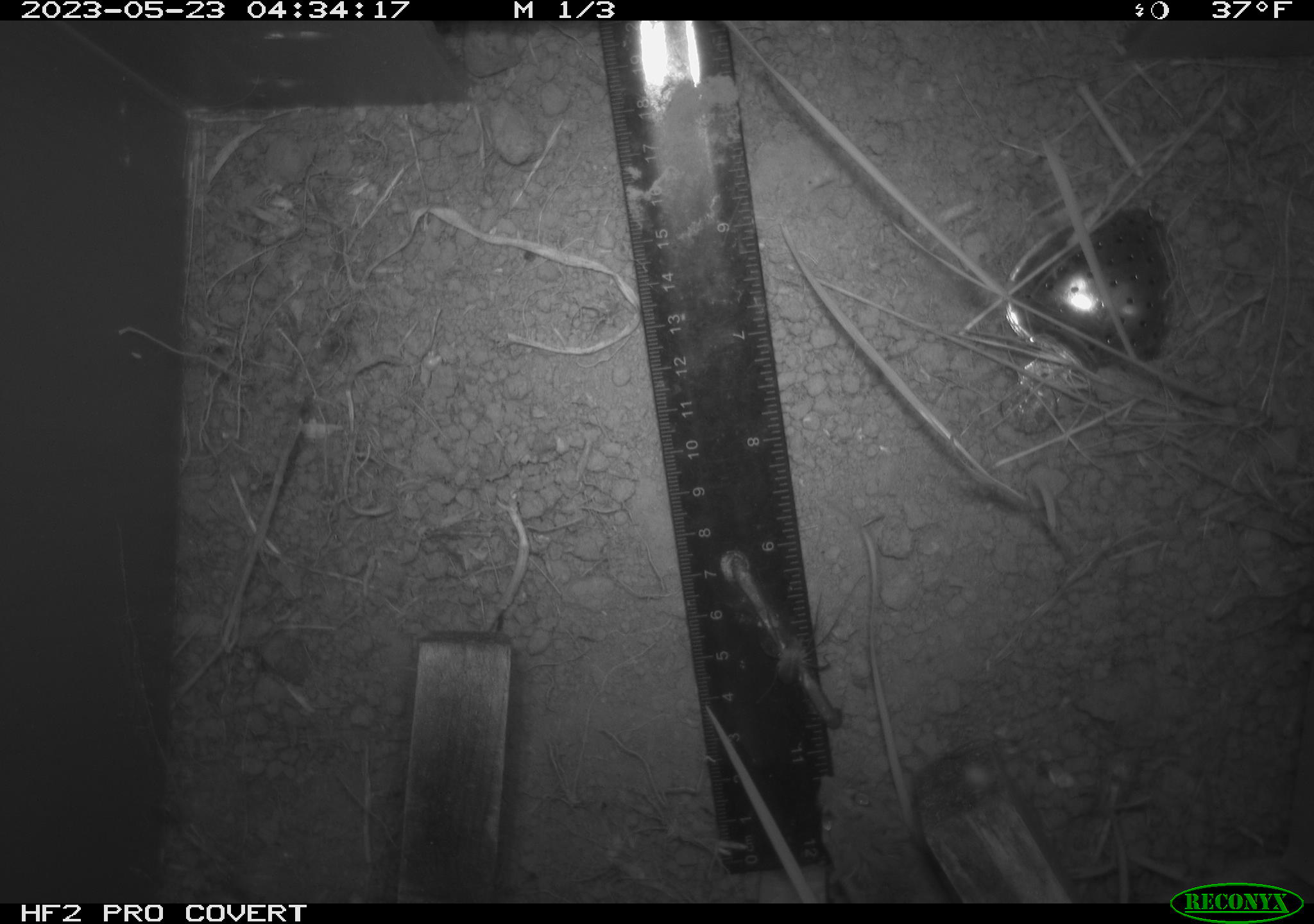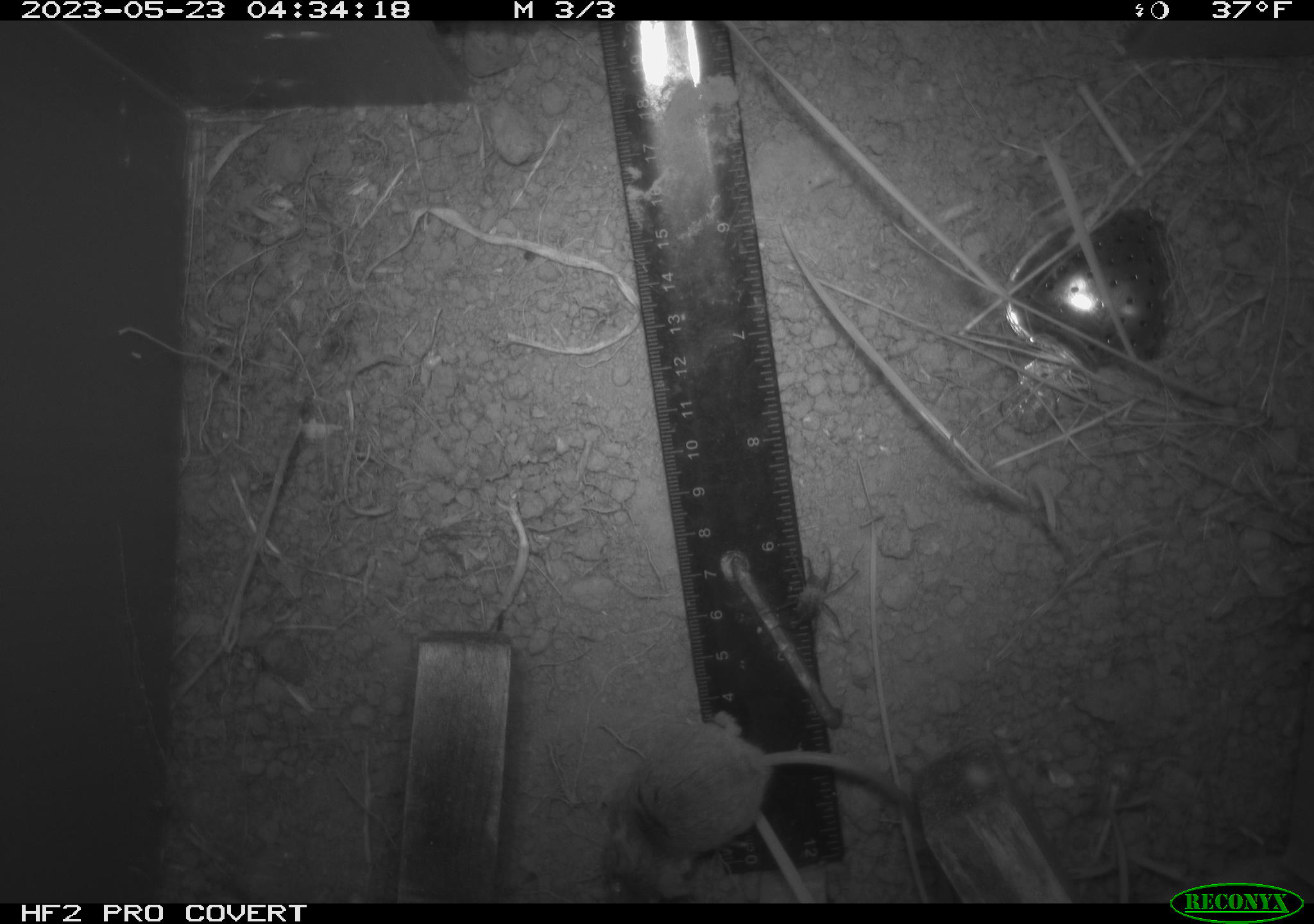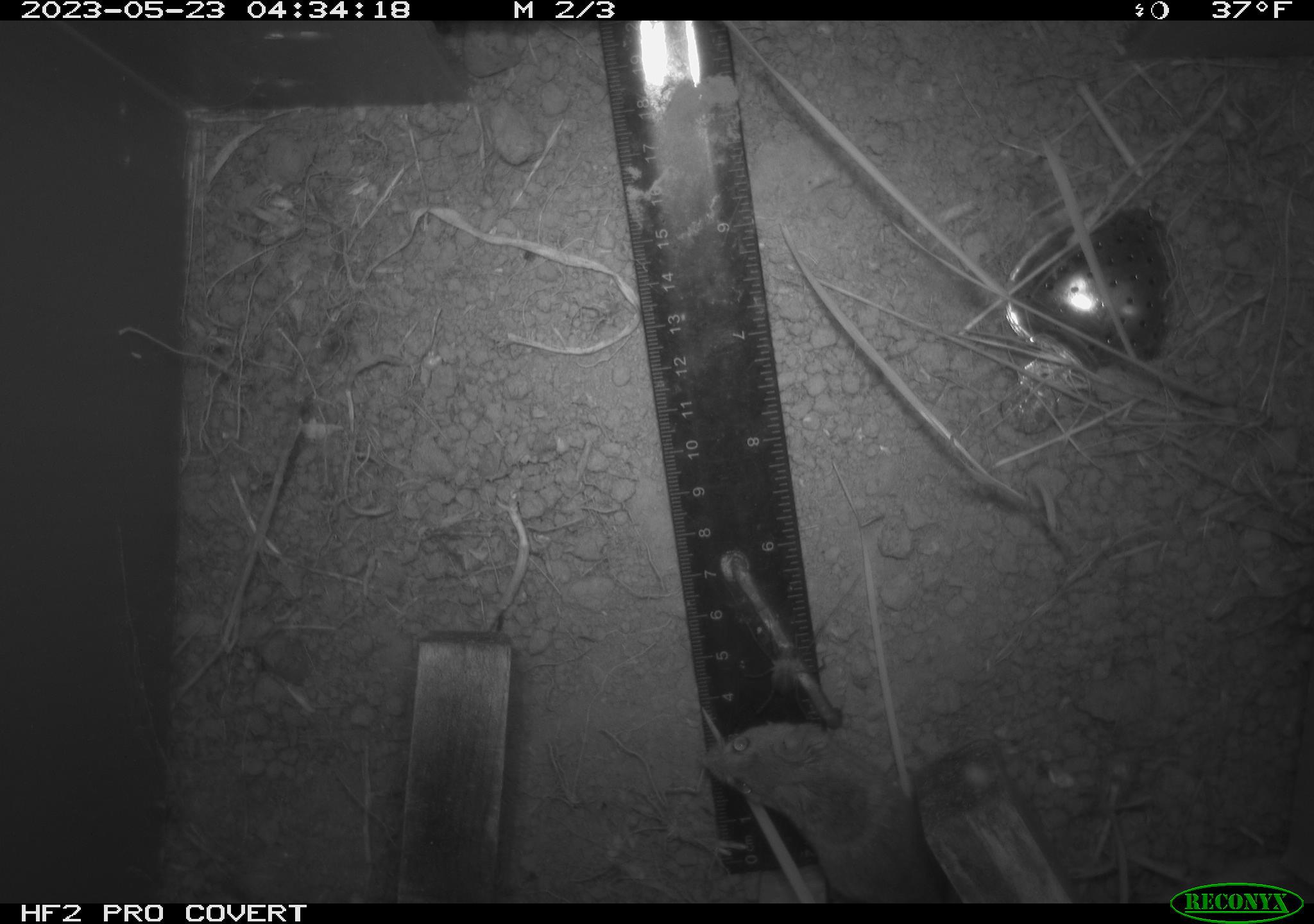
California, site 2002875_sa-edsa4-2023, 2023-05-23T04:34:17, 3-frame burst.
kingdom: Animalia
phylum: Chordata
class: Mammalia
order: Rodentia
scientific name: Rodentia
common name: mouse species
Mouse species (Rodentia).